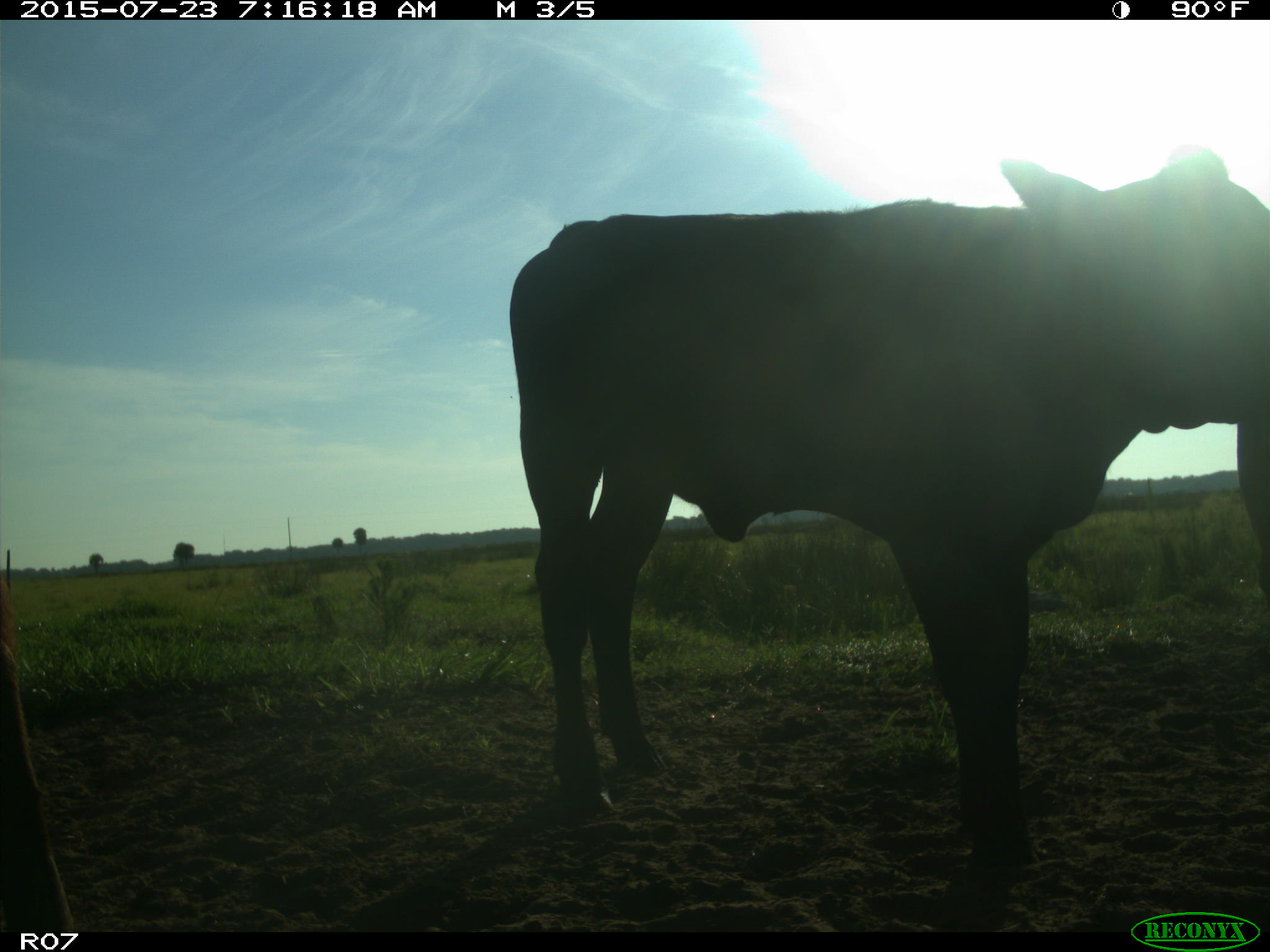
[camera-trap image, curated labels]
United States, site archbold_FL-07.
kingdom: Animalia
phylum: Chordata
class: Mammalia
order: Artiodactyla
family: Bovidae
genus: Bos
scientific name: Bos taurus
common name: domestic cow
Bos taurus (domestic cow).